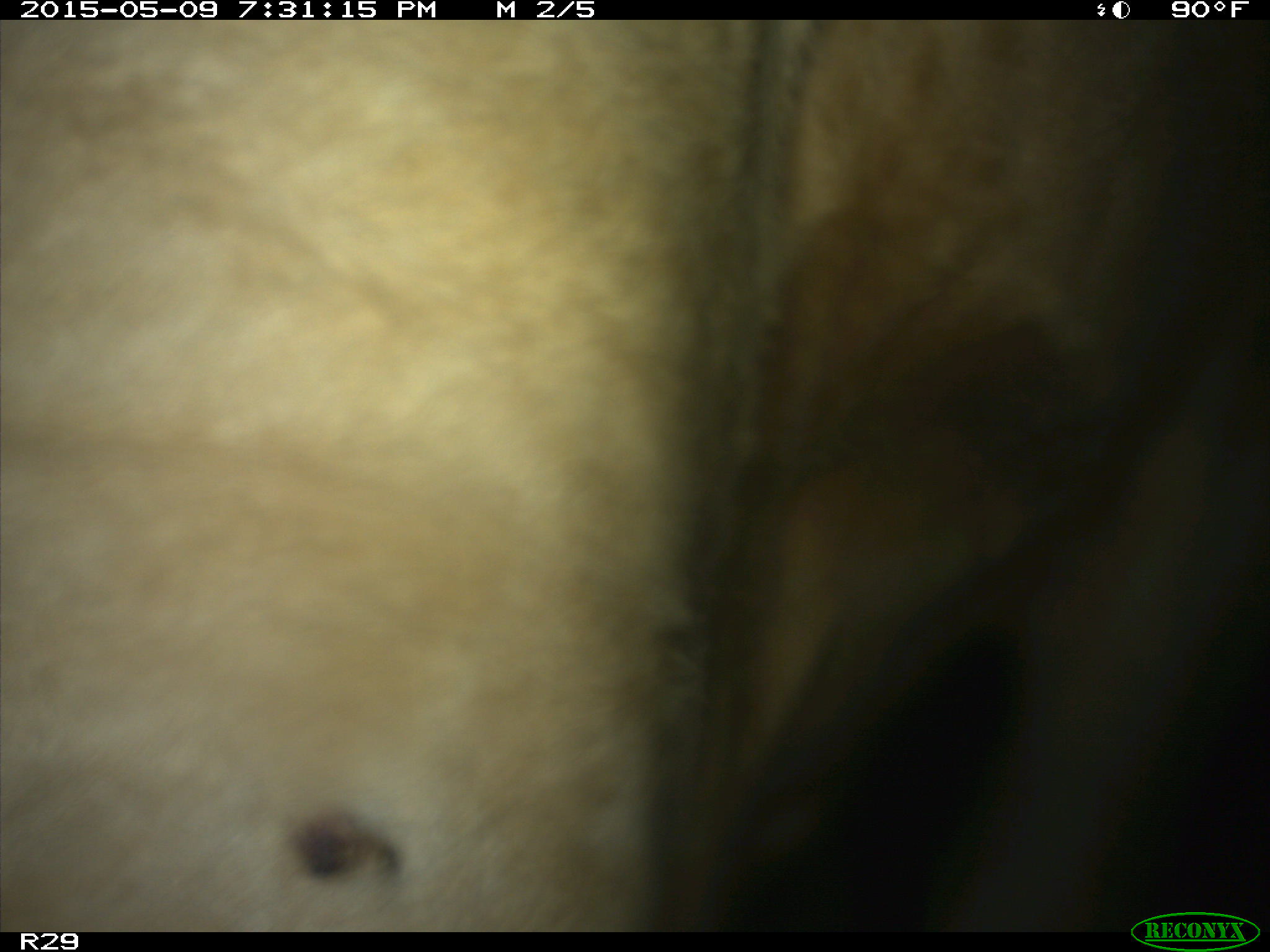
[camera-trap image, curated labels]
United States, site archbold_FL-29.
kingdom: Animalia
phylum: Chordata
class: Mammalia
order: Artiodactyla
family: Bovidae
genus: Bos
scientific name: Bos taurus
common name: domestic cow